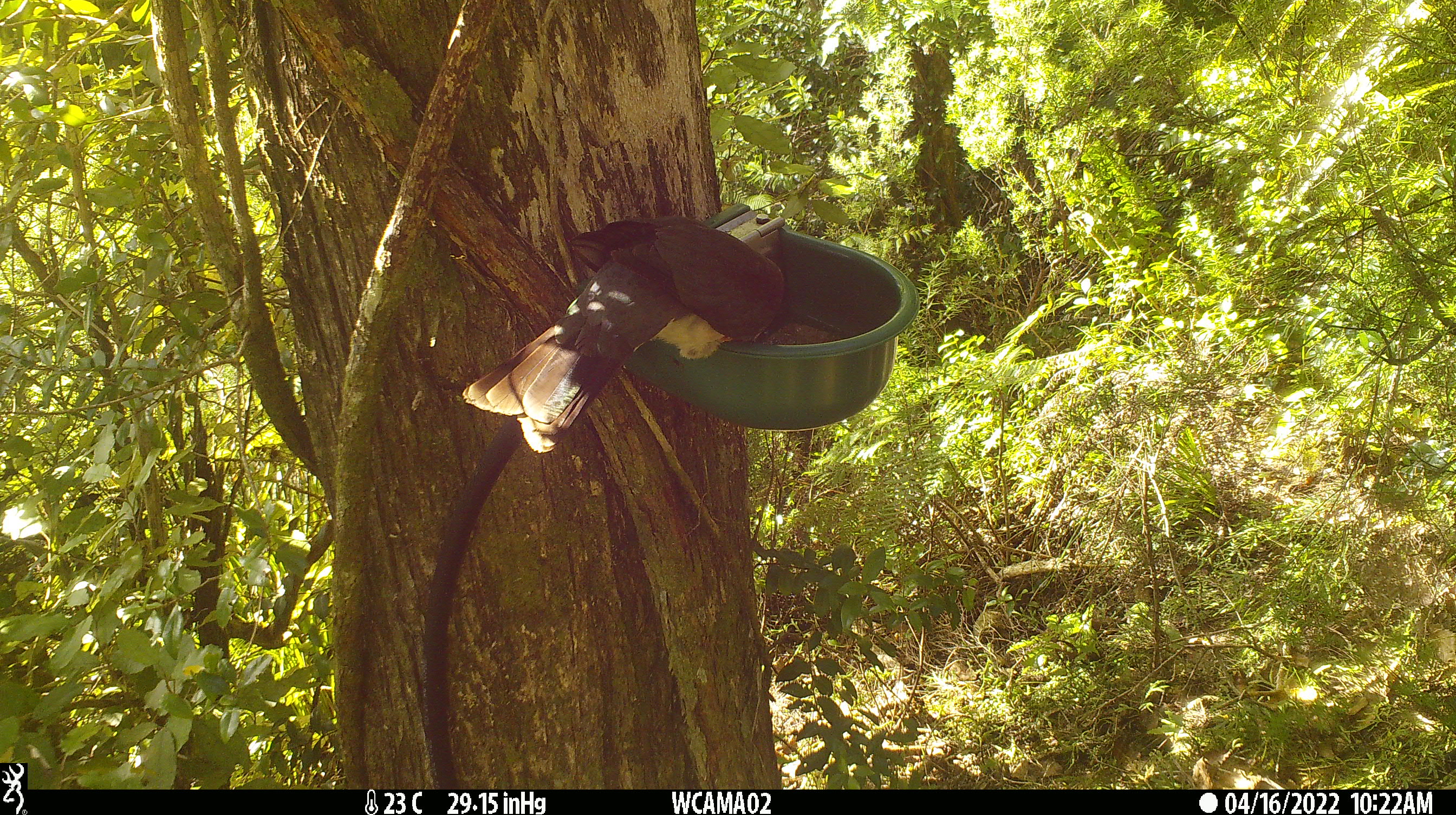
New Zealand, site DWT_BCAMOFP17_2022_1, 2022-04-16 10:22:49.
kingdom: Animalia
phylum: Chordata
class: Aves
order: Columbiformes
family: Columbidae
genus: Hemiphaga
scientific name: Hemiphaga novaeseelandiae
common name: new zealand pigeon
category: kereru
Kereru (new zealand pigeon) (Hemiphaga novaeseelandiae).